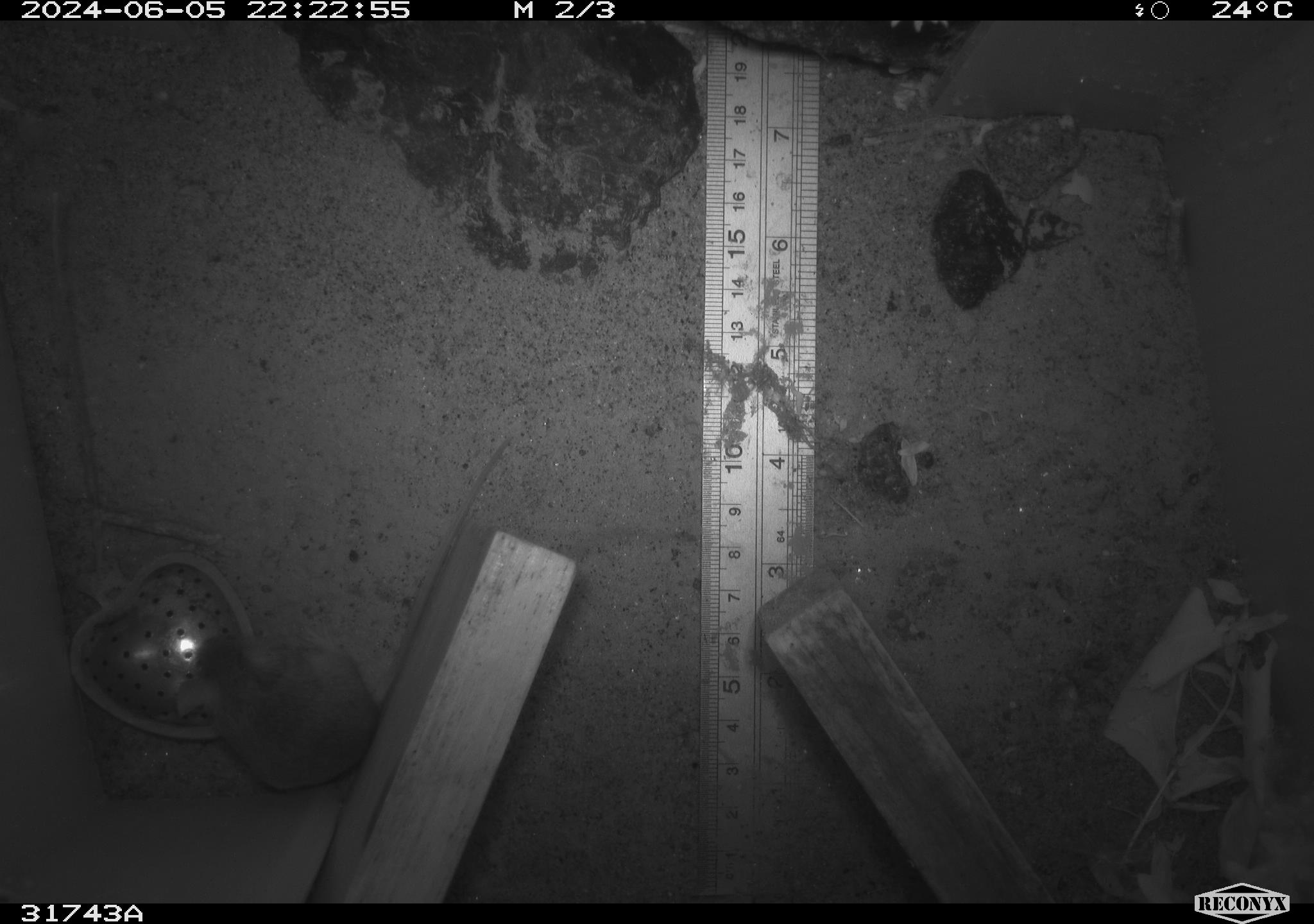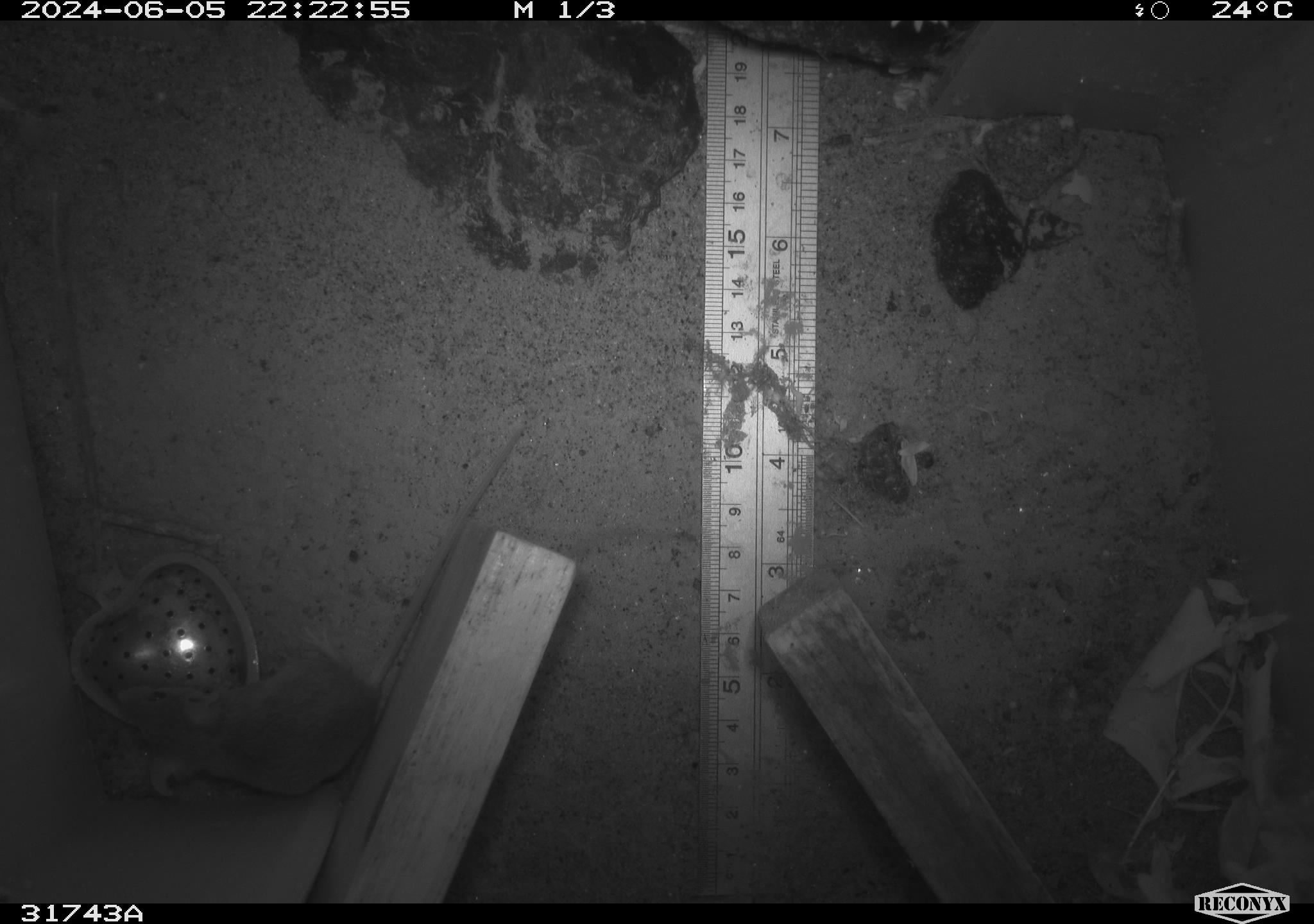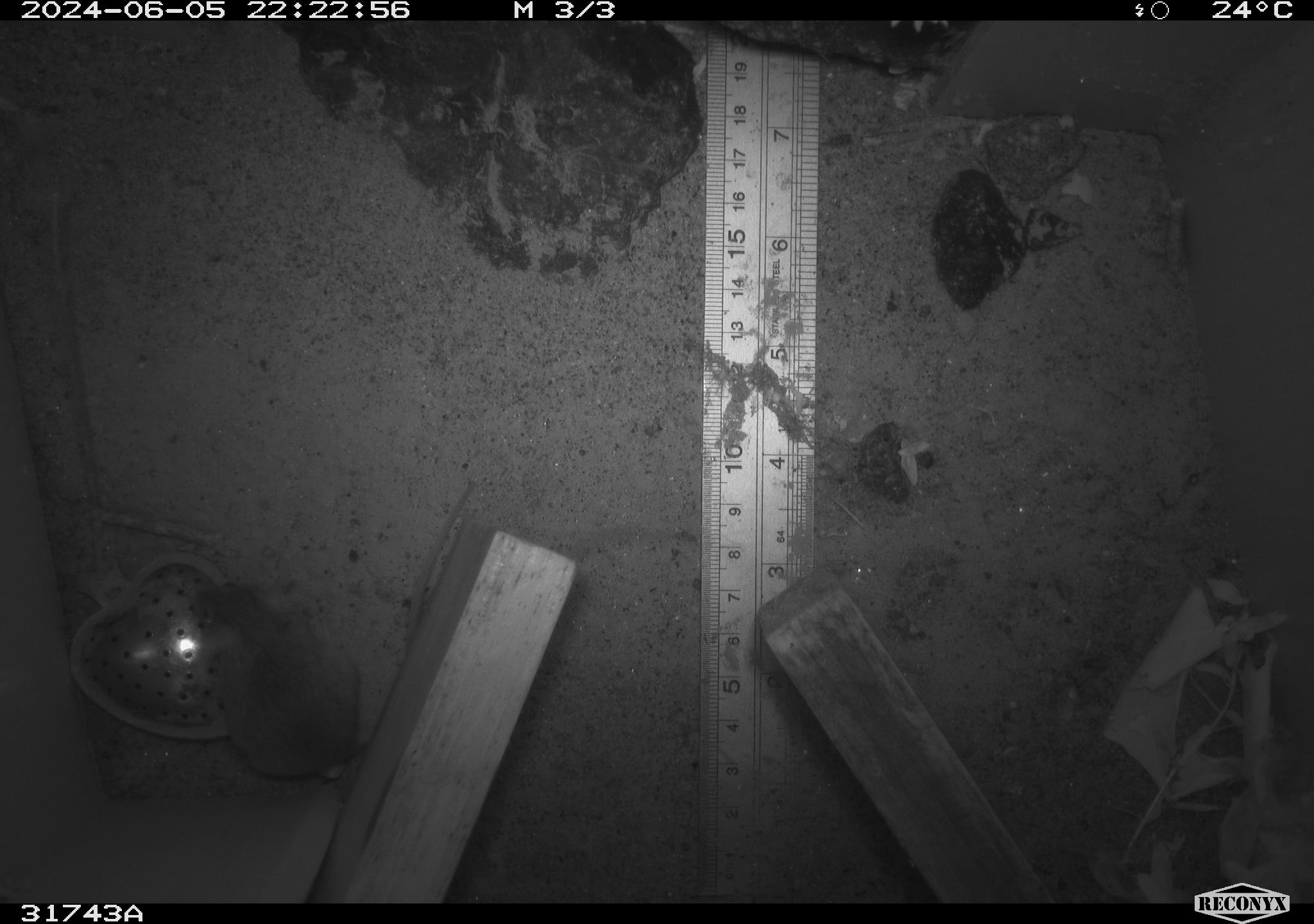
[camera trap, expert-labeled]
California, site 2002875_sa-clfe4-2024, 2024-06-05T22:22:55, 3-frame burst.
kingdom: Animalia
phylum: Chordata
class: Mammalia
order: Rodentia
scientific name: Rodentia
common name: mouse species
Mouse species (Rodentia).